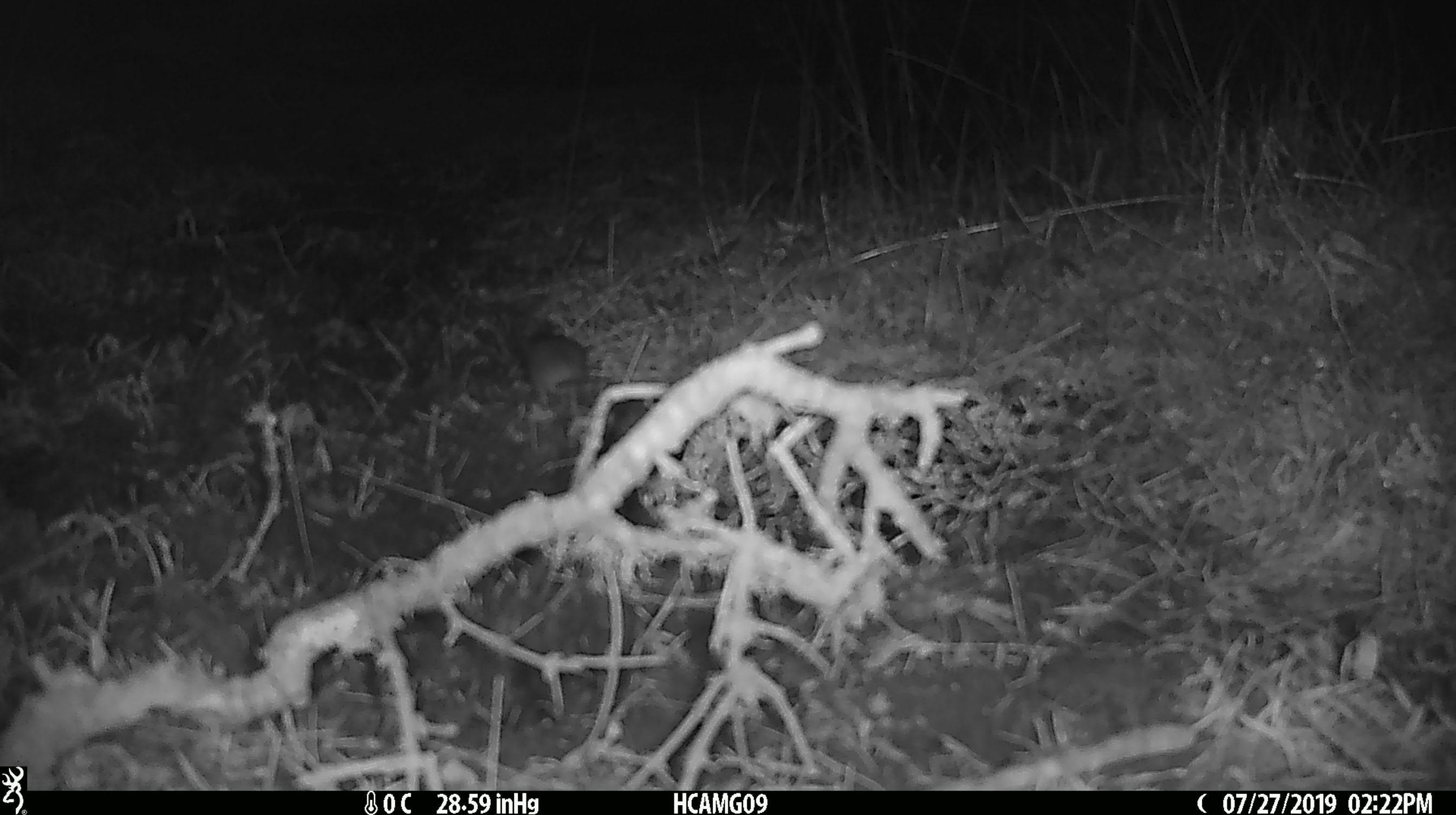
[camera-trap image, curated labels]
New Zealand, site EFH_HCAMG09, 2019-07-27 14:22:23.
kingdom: Animalia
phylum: Chordata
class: Mammalia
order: Rodentia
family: Muridae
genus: Mus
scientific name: Mus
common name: mouse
Mouse (Mus).